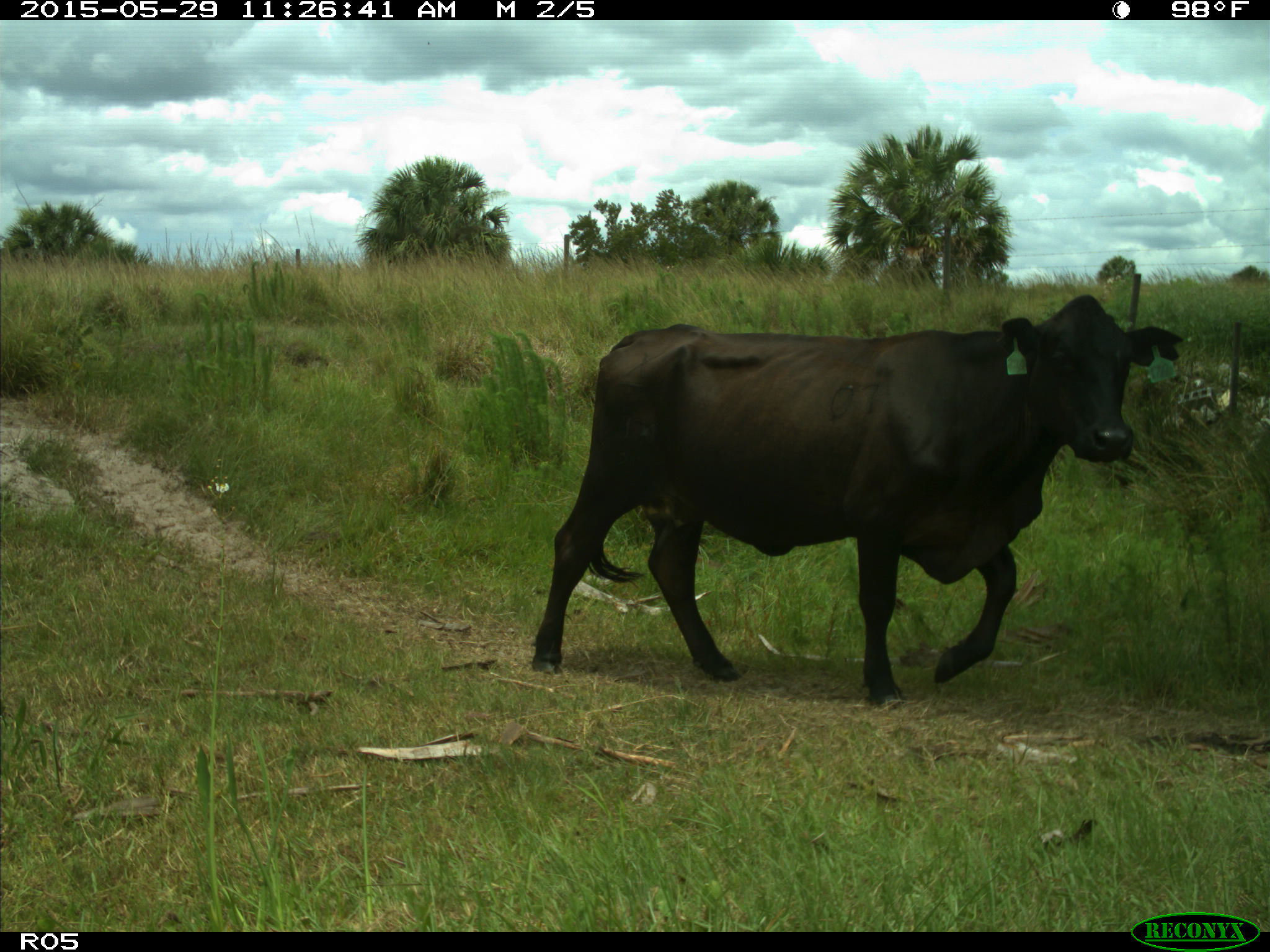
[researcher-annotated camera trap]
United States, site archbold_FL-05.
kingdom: Animalia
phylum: Chordata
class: Mammalia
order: Artiodactyla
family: Bovidae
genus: Bos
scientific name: Bos taurus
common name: domestic cow